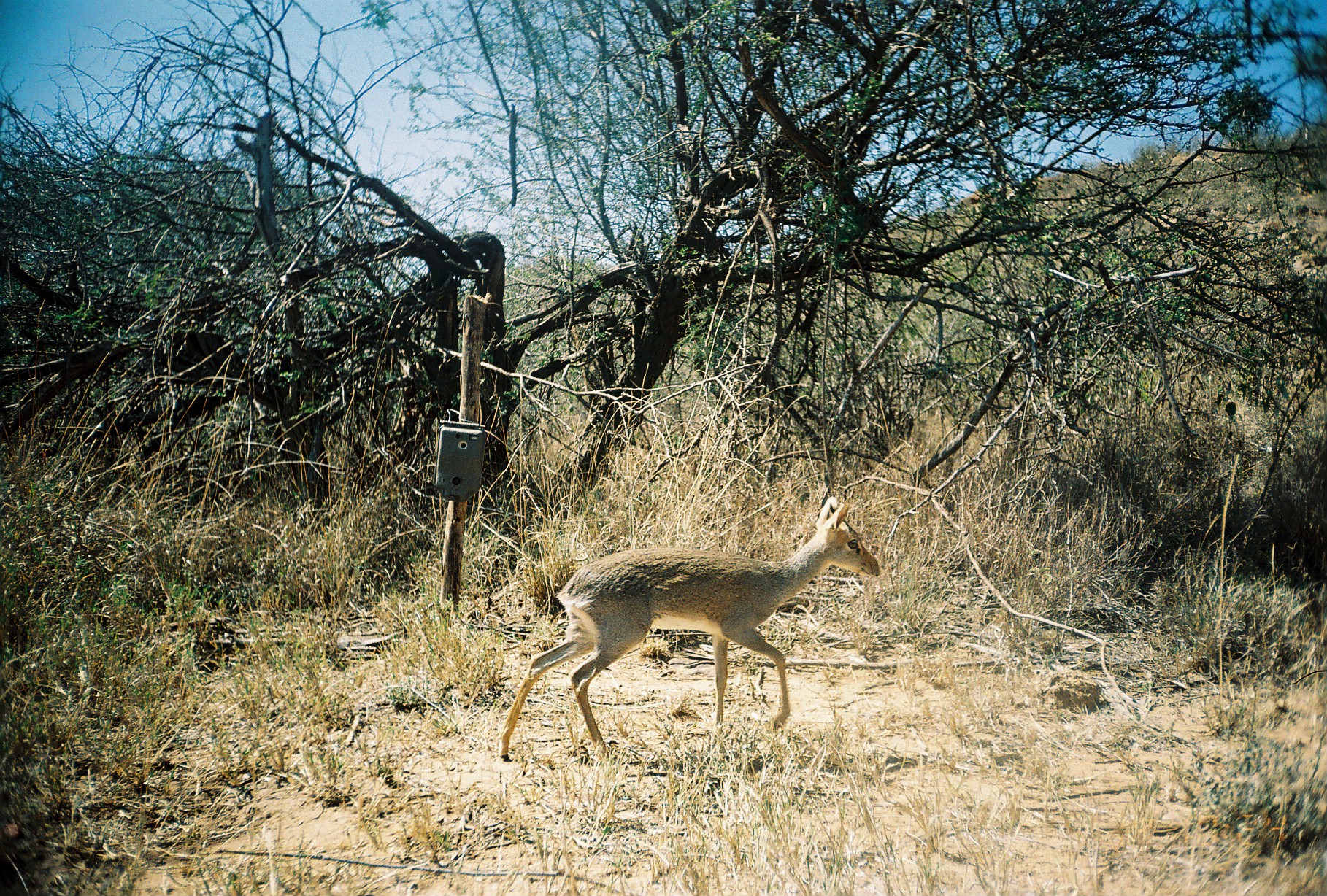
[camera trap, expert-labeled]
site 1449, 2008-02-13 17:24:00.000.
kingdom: Animalia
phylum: Chordata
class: Mammalia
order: Artiodactyla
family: Bovidae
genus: Madoqua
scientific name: Madoqua guentheri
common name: günther's dik-dik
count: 1